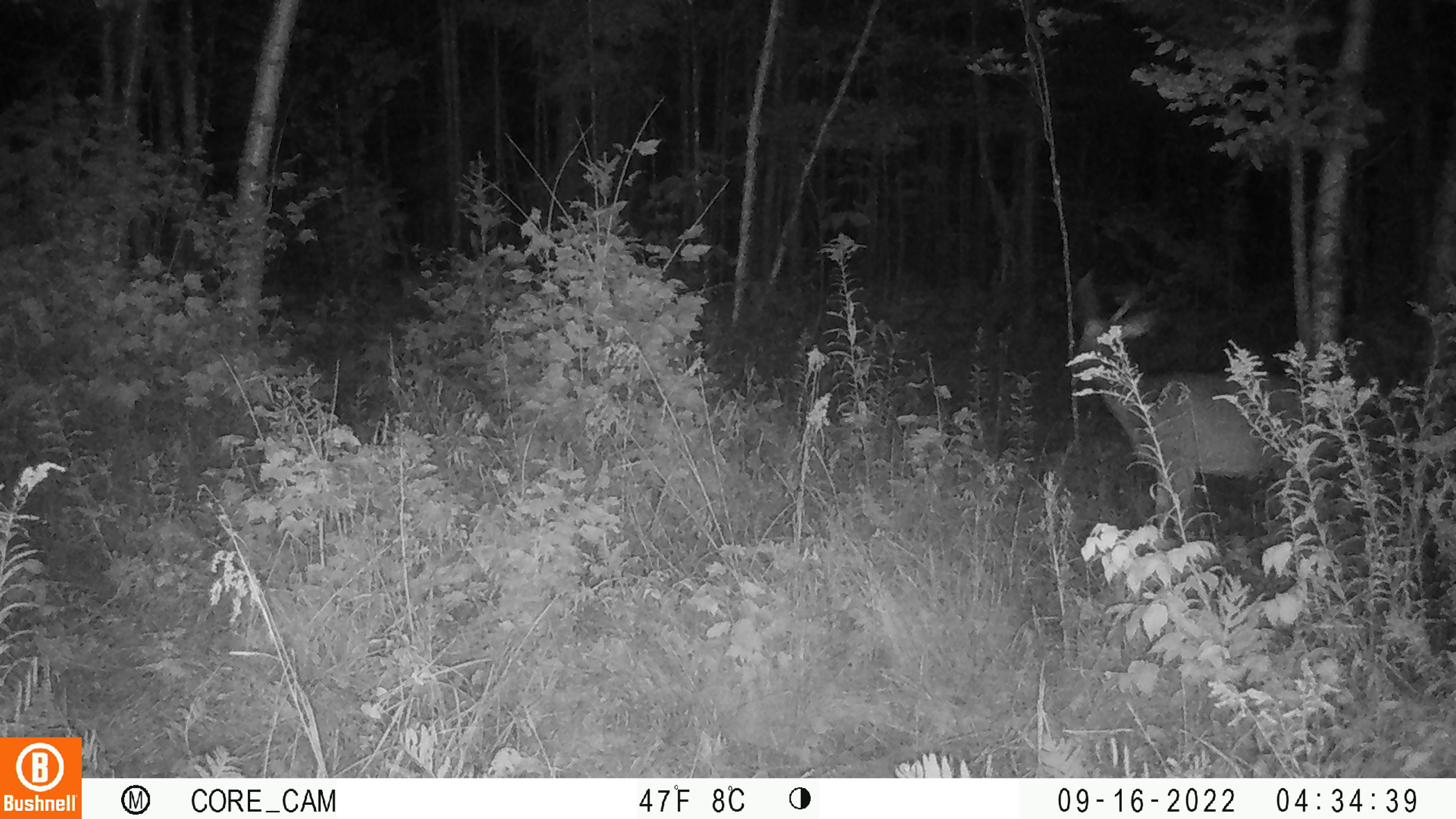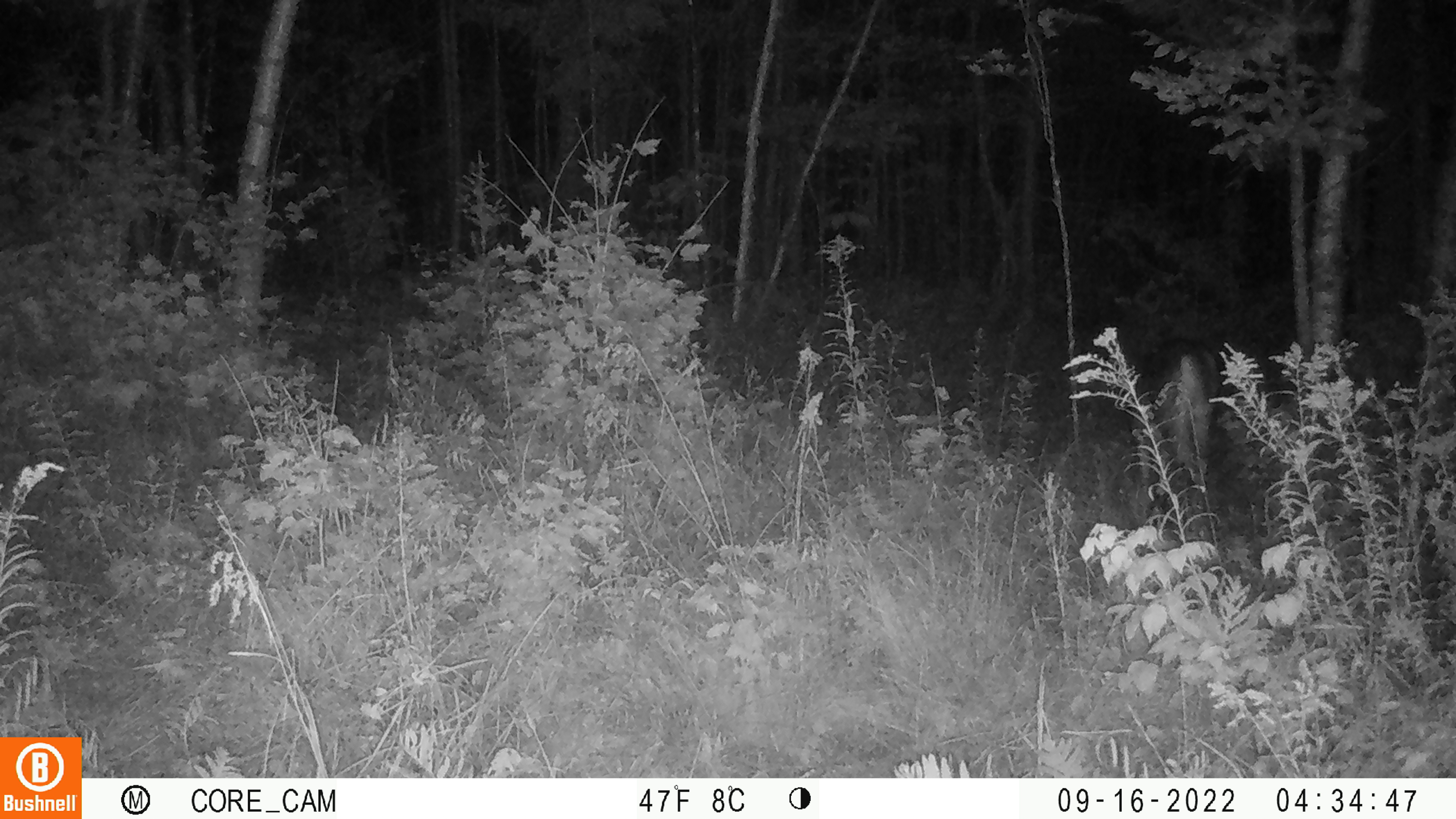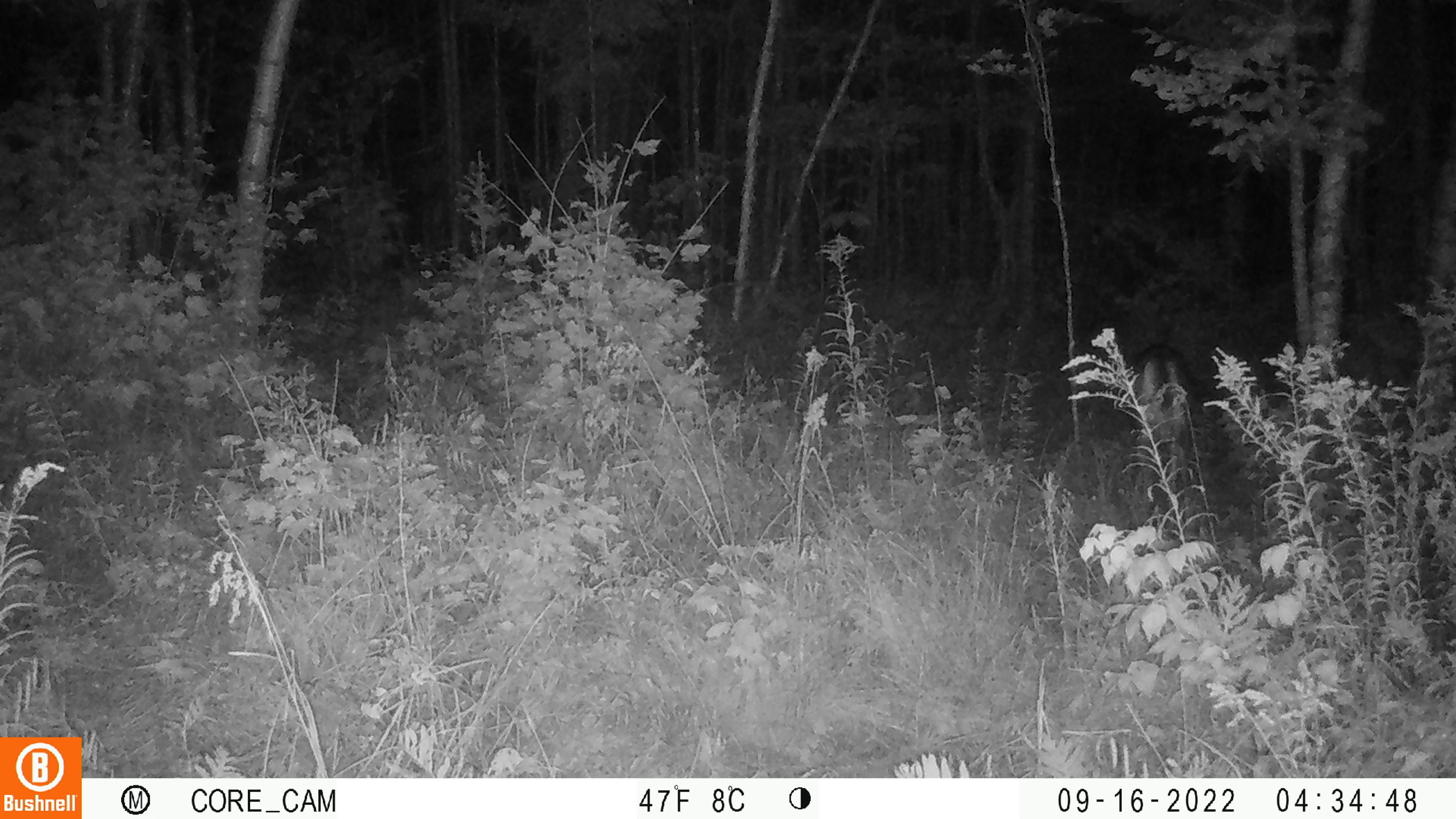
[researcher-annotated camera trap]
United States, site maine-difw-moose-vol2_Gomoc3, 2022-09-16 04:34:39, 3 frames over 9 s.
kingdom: Animalia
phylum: Chordata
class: Mammalia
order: Artiodactyla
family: Cervidae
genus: Odocoileus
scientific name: Odocoileus virginianus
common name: white-tailed deer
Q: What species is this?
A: White-tailed deer (Odocoileus virginianus).